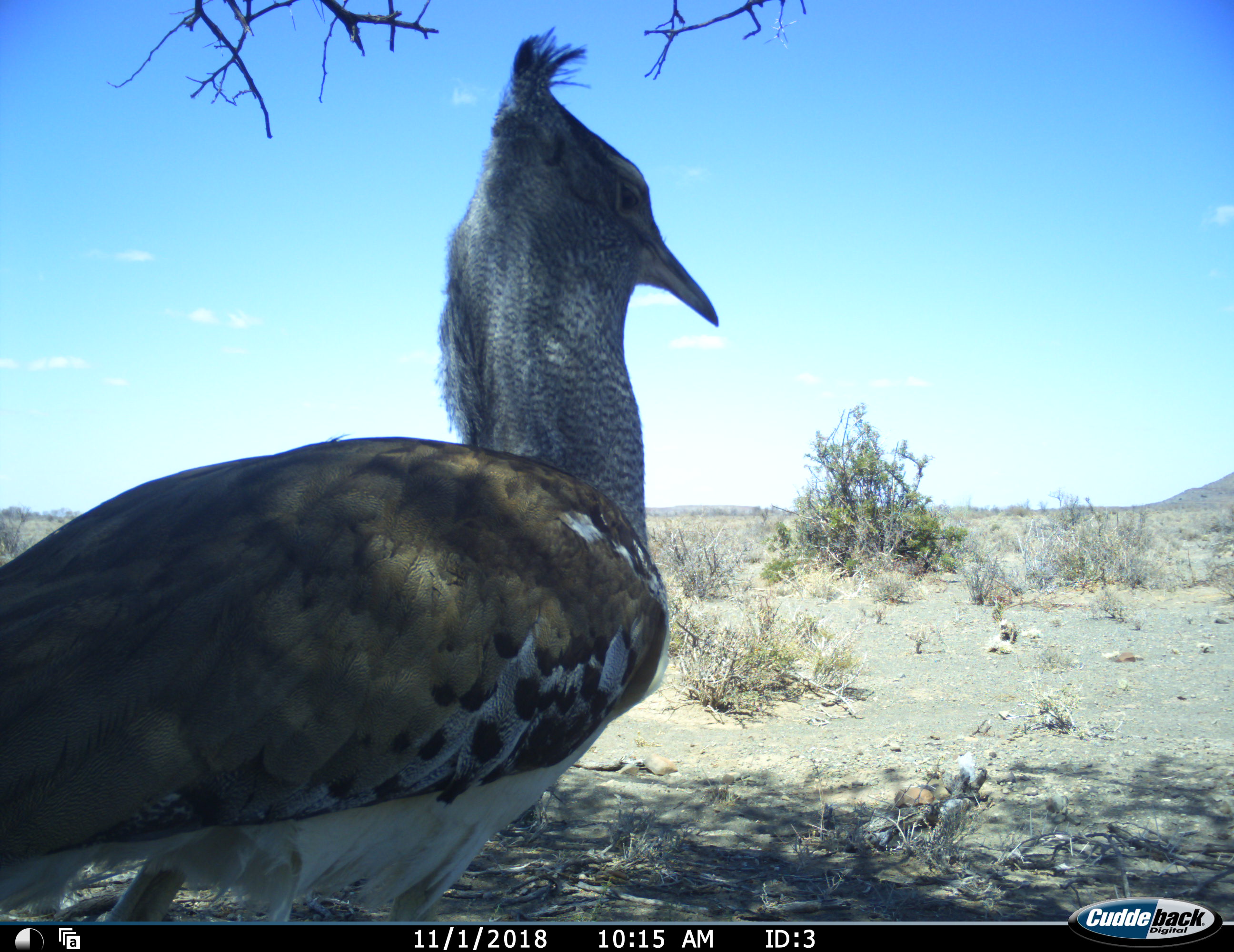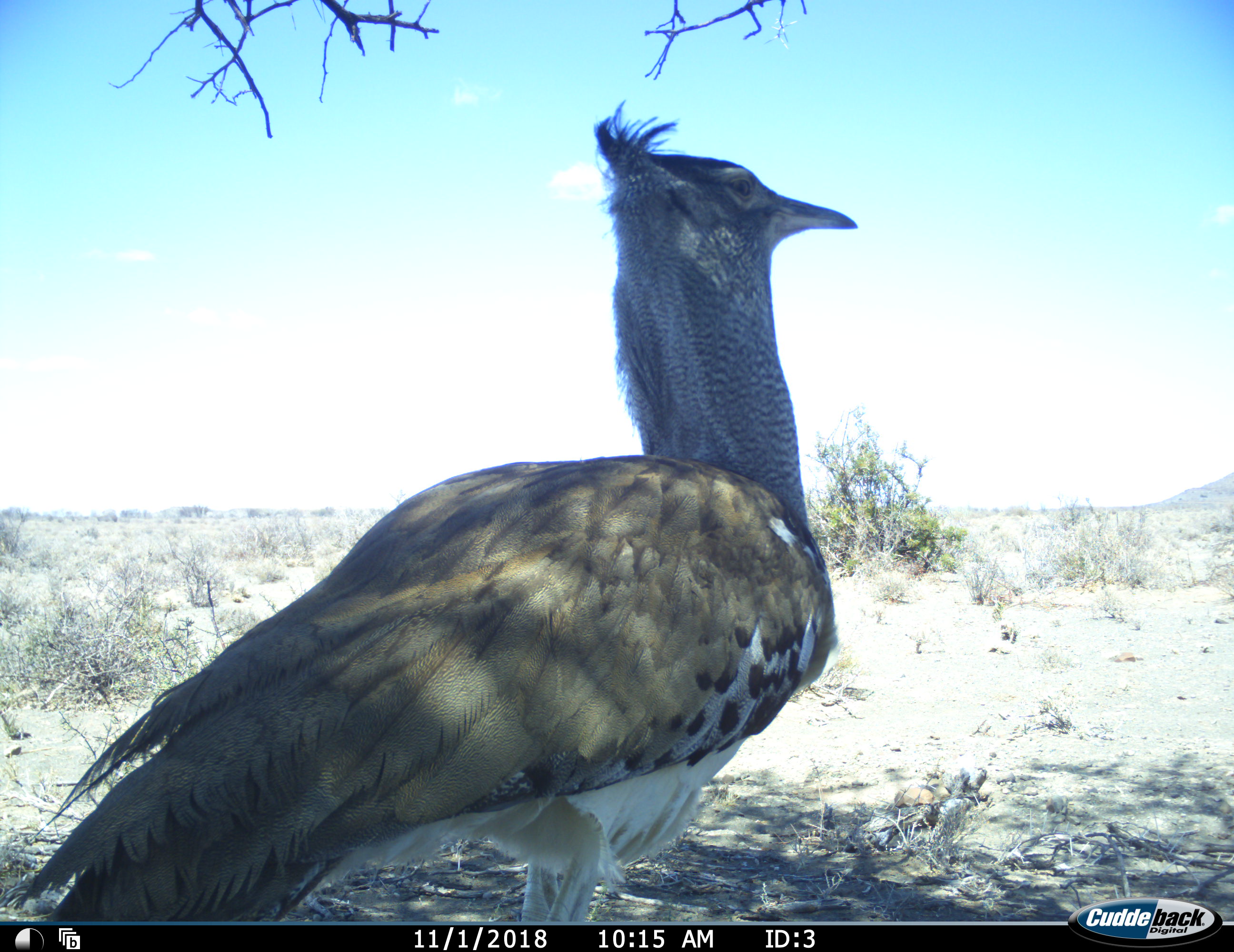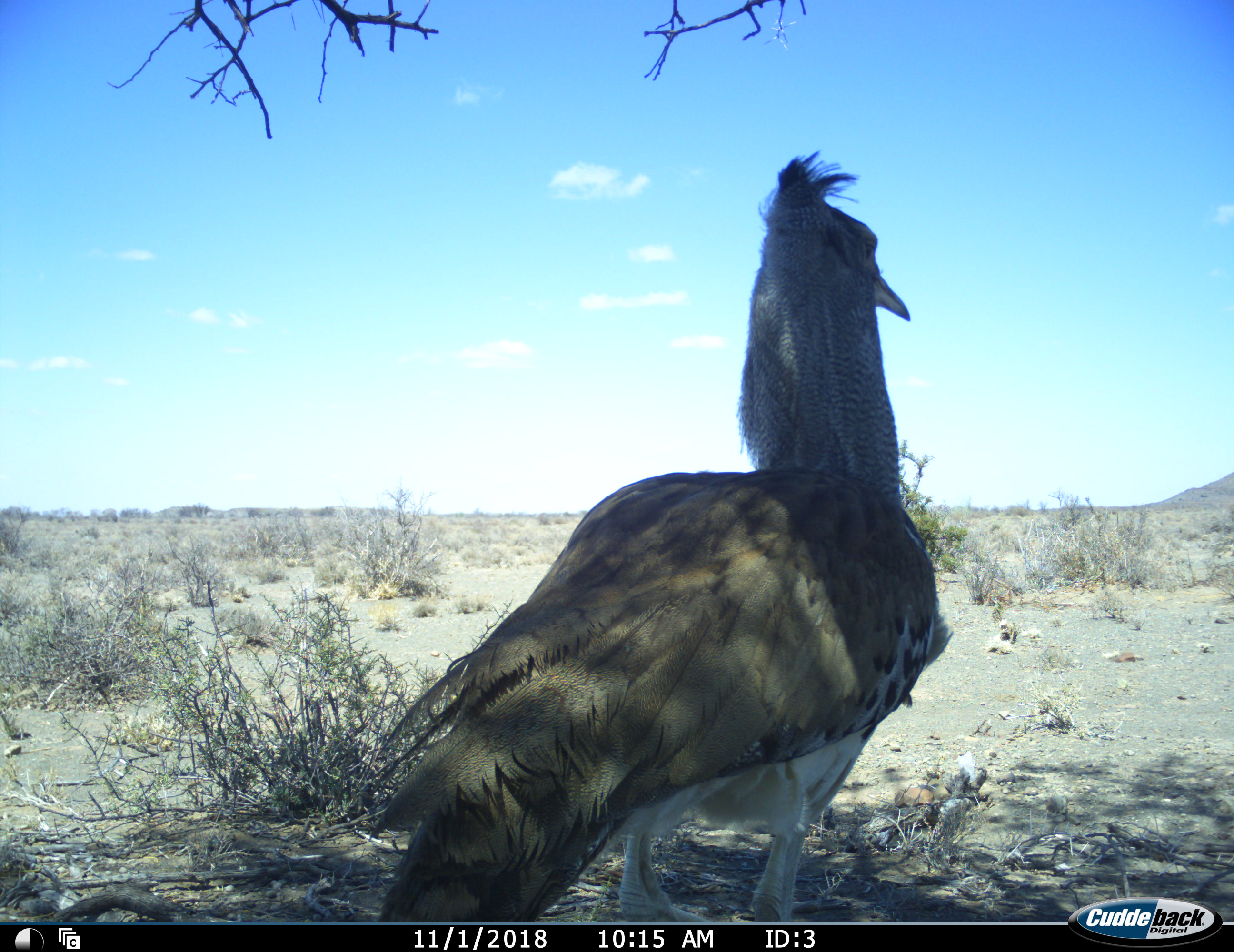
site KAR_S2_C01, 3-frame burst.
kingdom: Animalia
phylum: Chordata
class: Aves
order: Otidiformes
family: Otididae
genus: Ardeotis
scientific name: Ardeotis kori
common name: kori bustard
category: bustardkori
Bustardkori (kori bustard) (Ardeotis kori), count 1. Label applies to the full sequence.